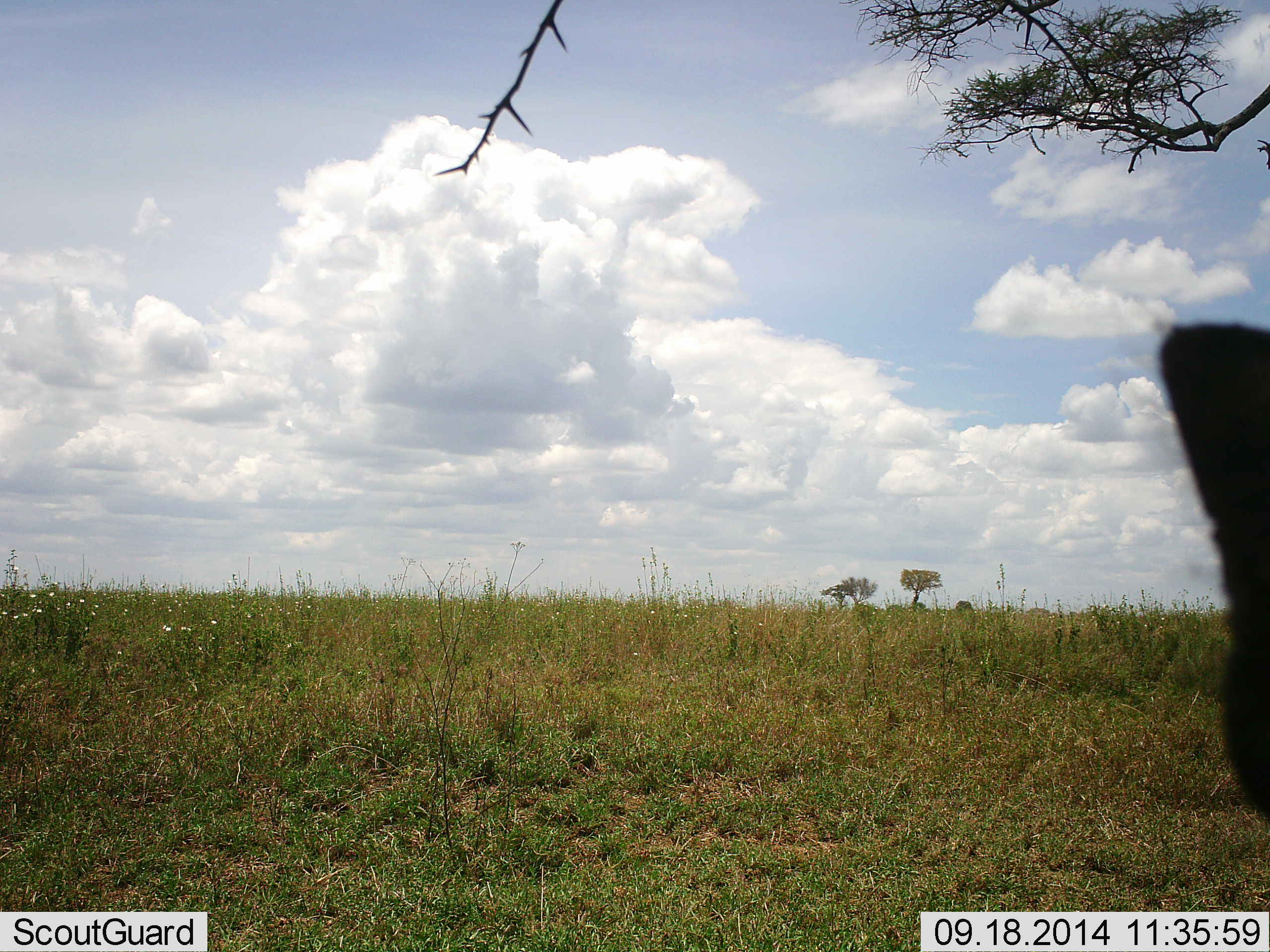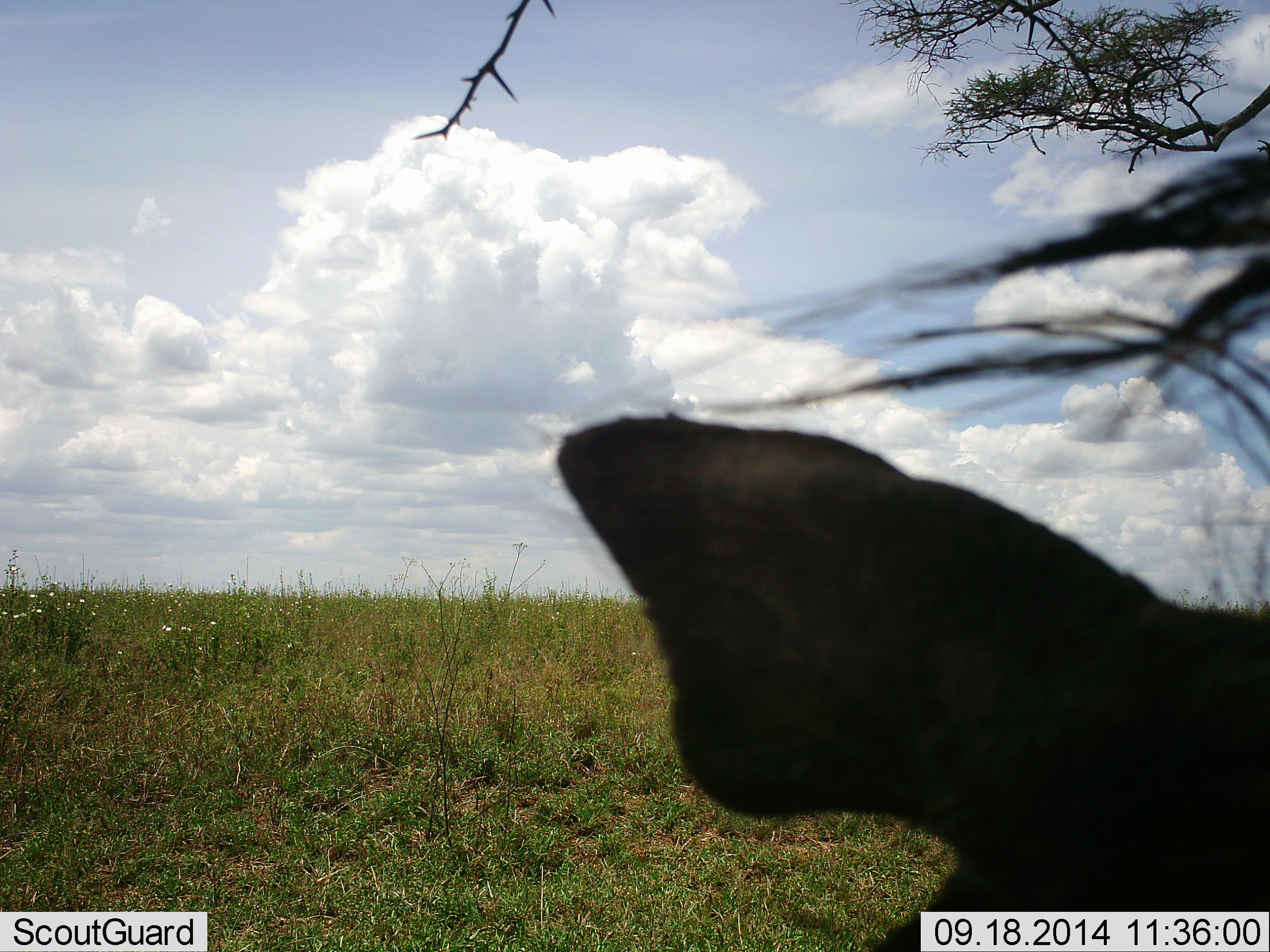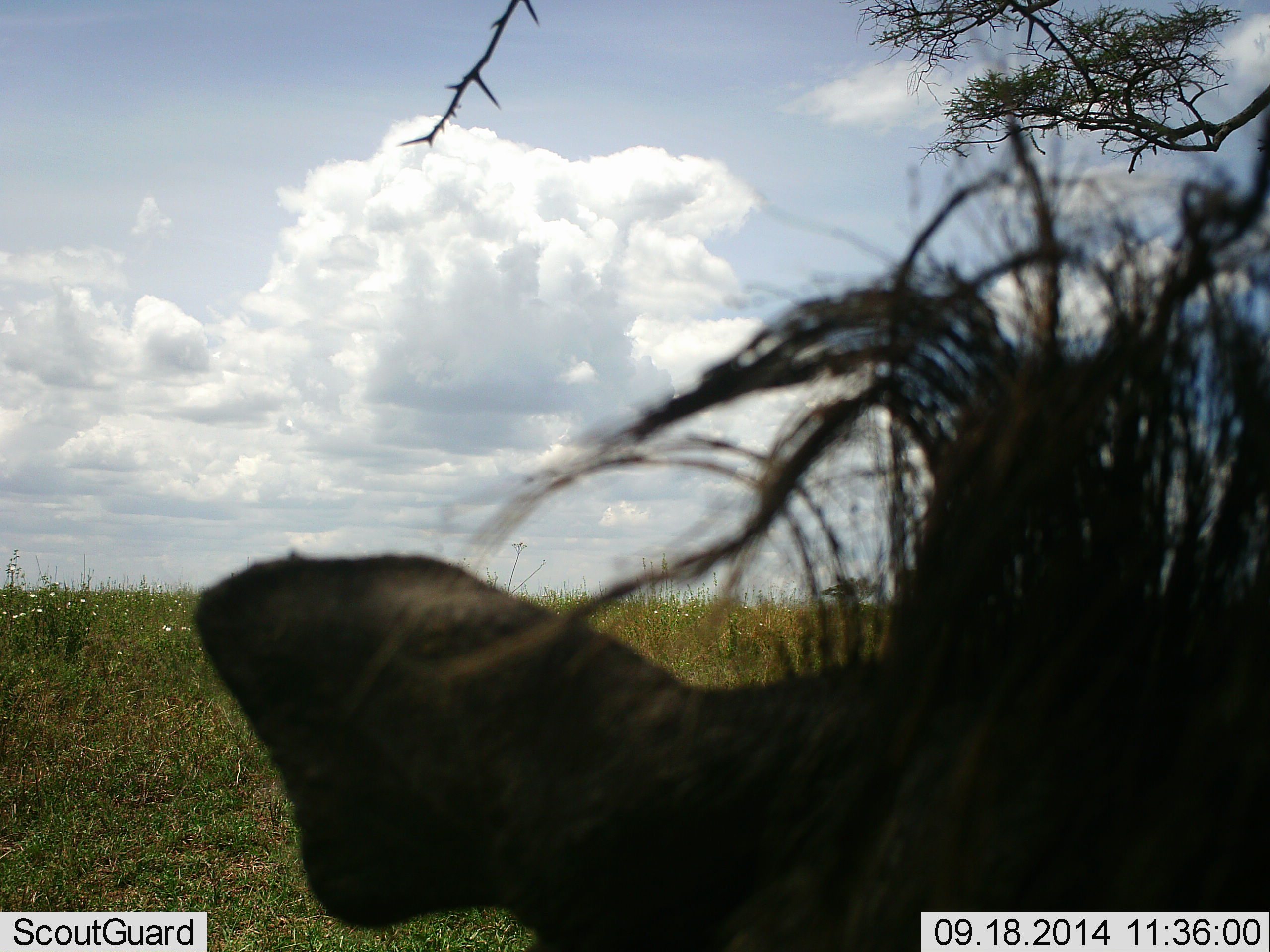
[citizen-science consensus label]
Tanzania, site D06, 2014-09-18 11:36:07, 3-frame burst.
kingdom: Animalia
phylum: Chordata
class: Mammalia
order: Artiodactyla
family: Suidae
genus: Phacochoerus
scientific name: Phacochoerus africanus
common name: warthog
Warthog (Phacochoerus africanus), count 1. Behavior (volunteer vote fractions): standing 30%, resting 0%, moving 60%, interacting 10%. Young present (vote fraction): 0%. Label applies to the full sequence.